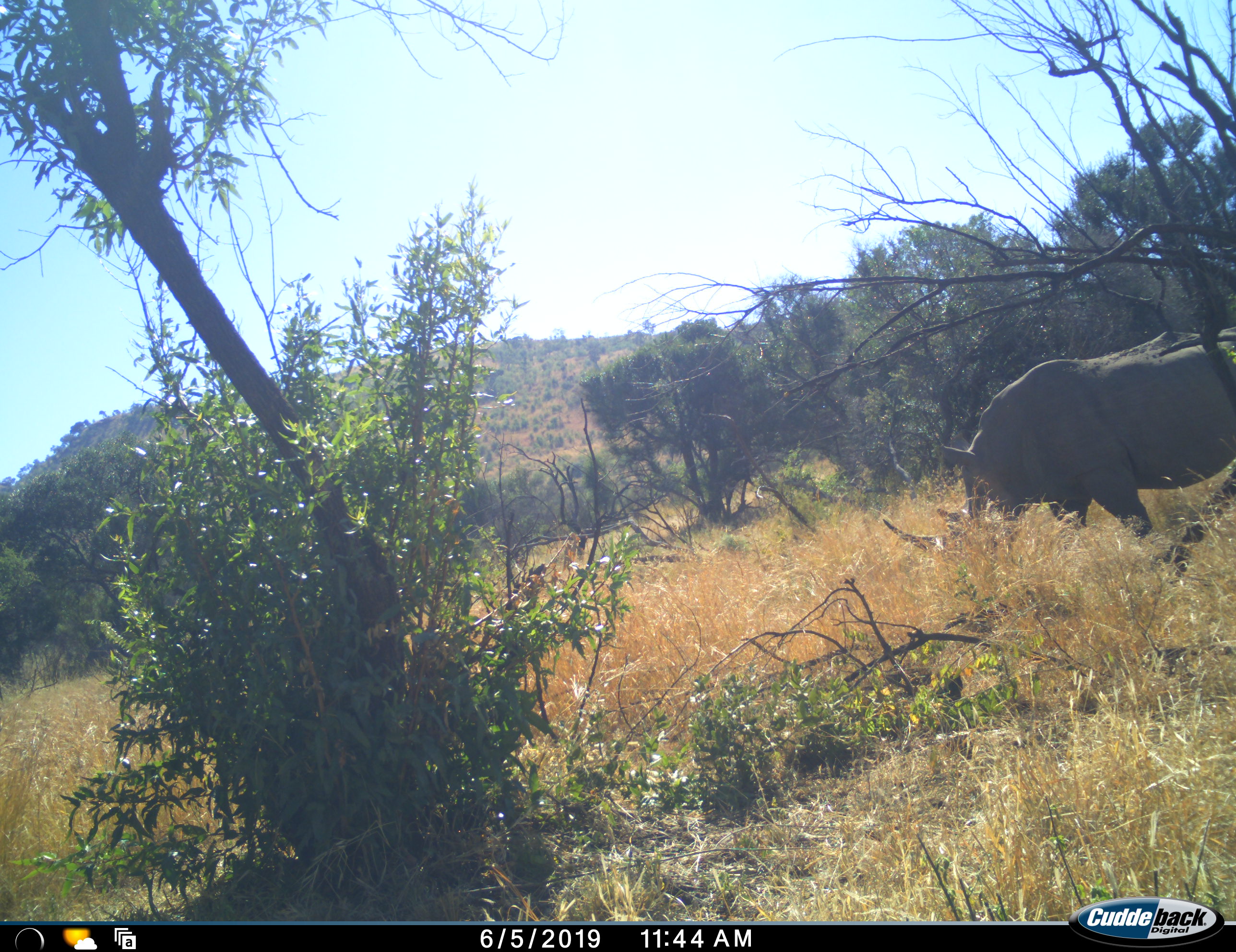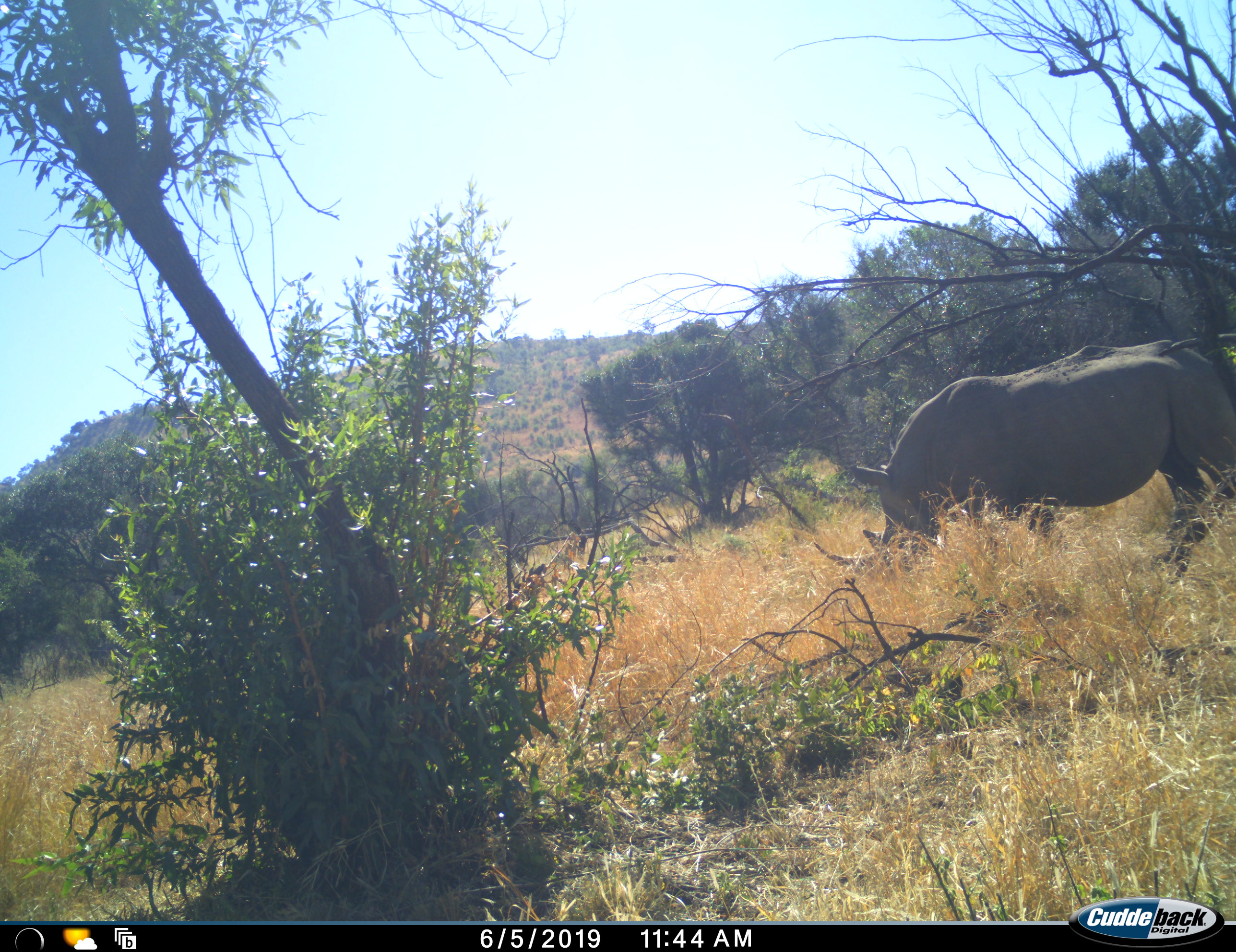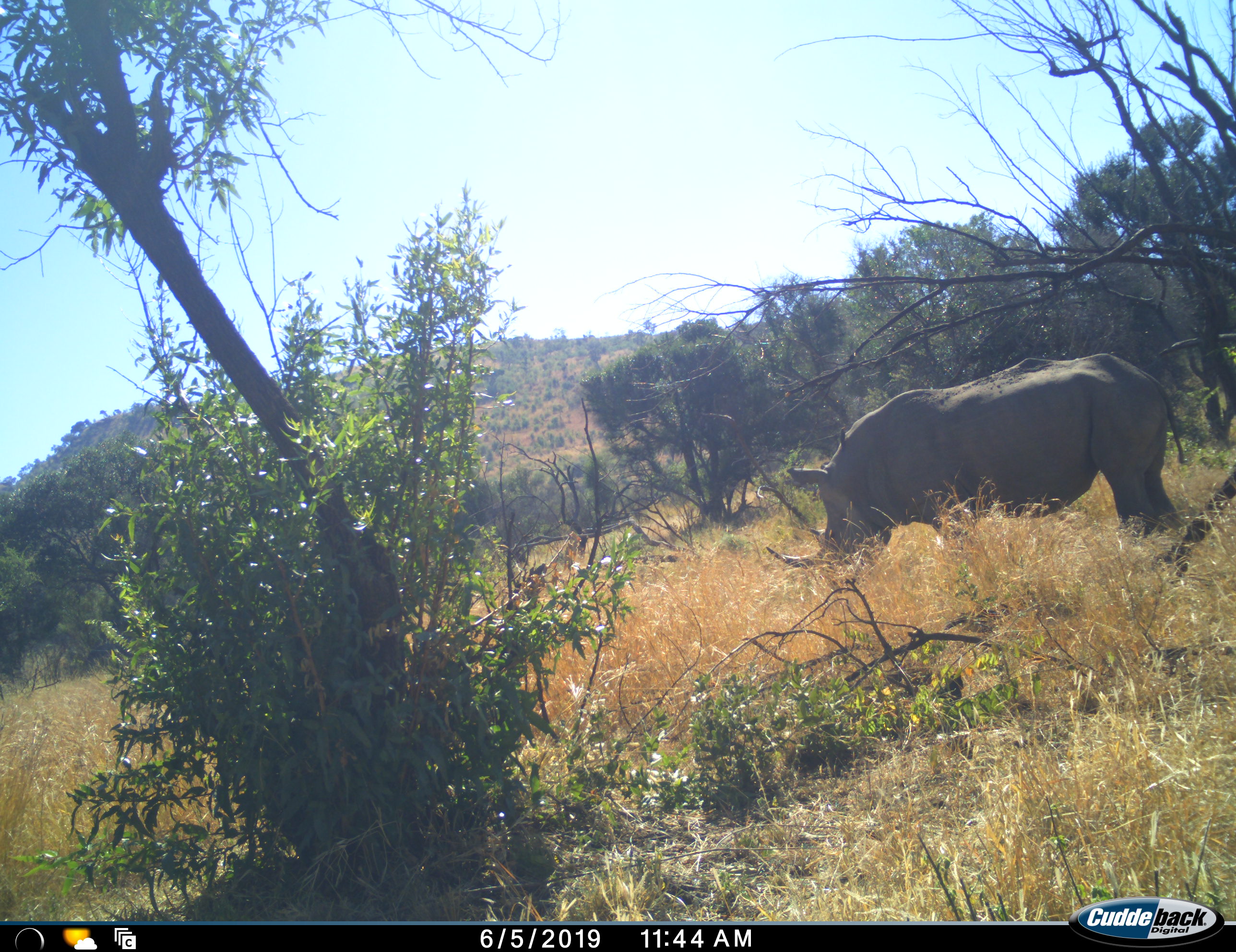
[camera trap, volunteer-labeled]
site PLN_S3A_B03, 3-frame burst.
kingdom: Animalia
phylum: Chordata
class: Mammalia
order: Perissodactyla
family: Rhinocerotidae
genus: Ceratotherium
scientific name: Ceratotherium simum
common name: white rhinoceros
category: rhinoceroswhite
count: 1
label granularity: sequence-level